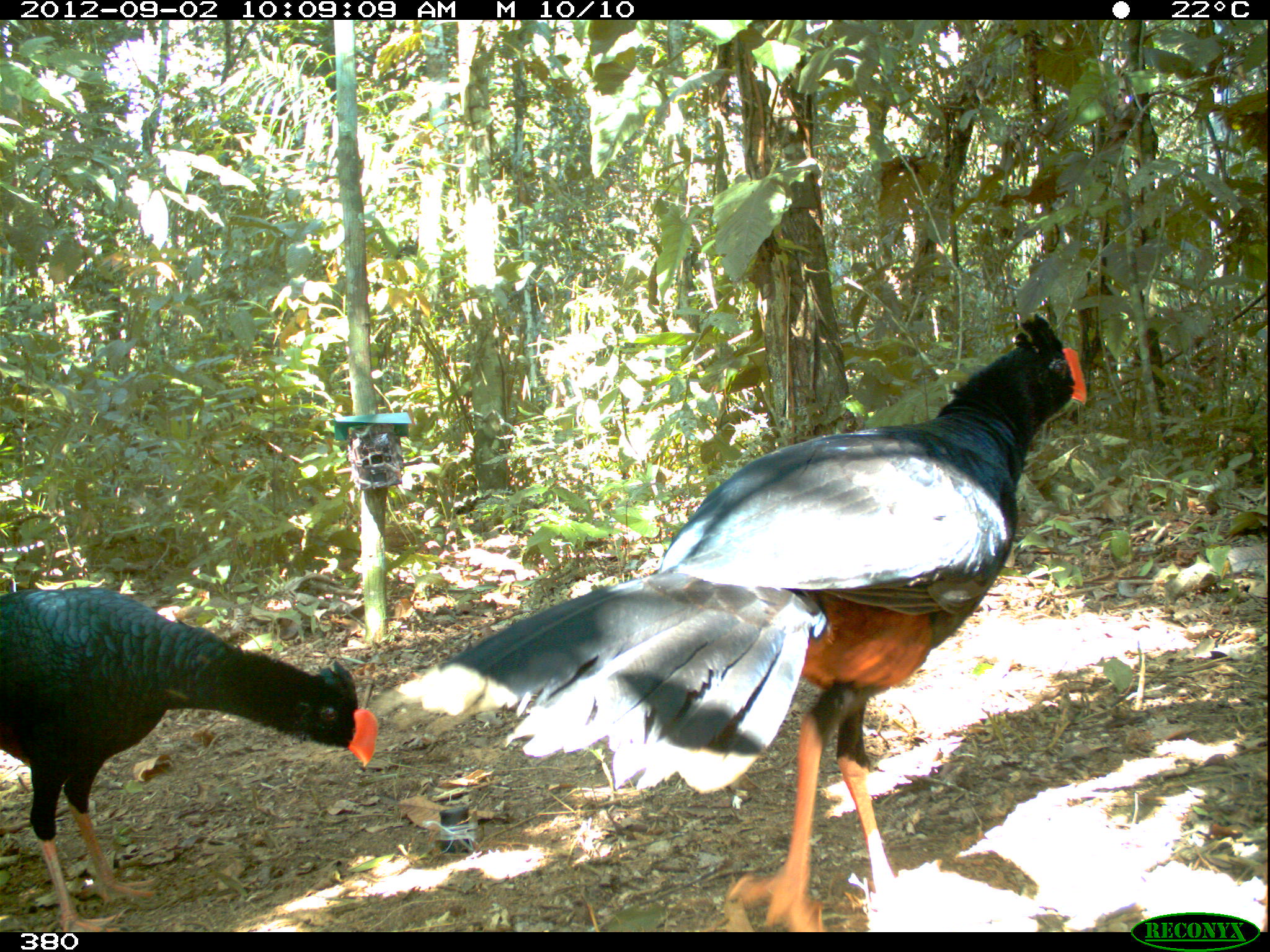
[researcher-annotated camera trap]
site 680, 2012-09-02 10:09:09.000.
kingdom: Animalia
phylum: Chordata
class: Aves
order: Galliformes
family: Cracidae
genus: Mitu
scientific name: Mitu tuberosum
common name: razor-billed curassow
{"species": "Mitu tuberosum (razor-billed curassow)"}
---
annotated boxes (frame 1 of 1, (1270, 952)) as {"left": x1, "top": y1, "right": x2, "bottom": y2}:
mitu tuberosum: {"left": 373, "top": 311, "right": 1087, "bottom": 931}; {"left": 0, "top": 582, "right": 379, "bottom": 930}